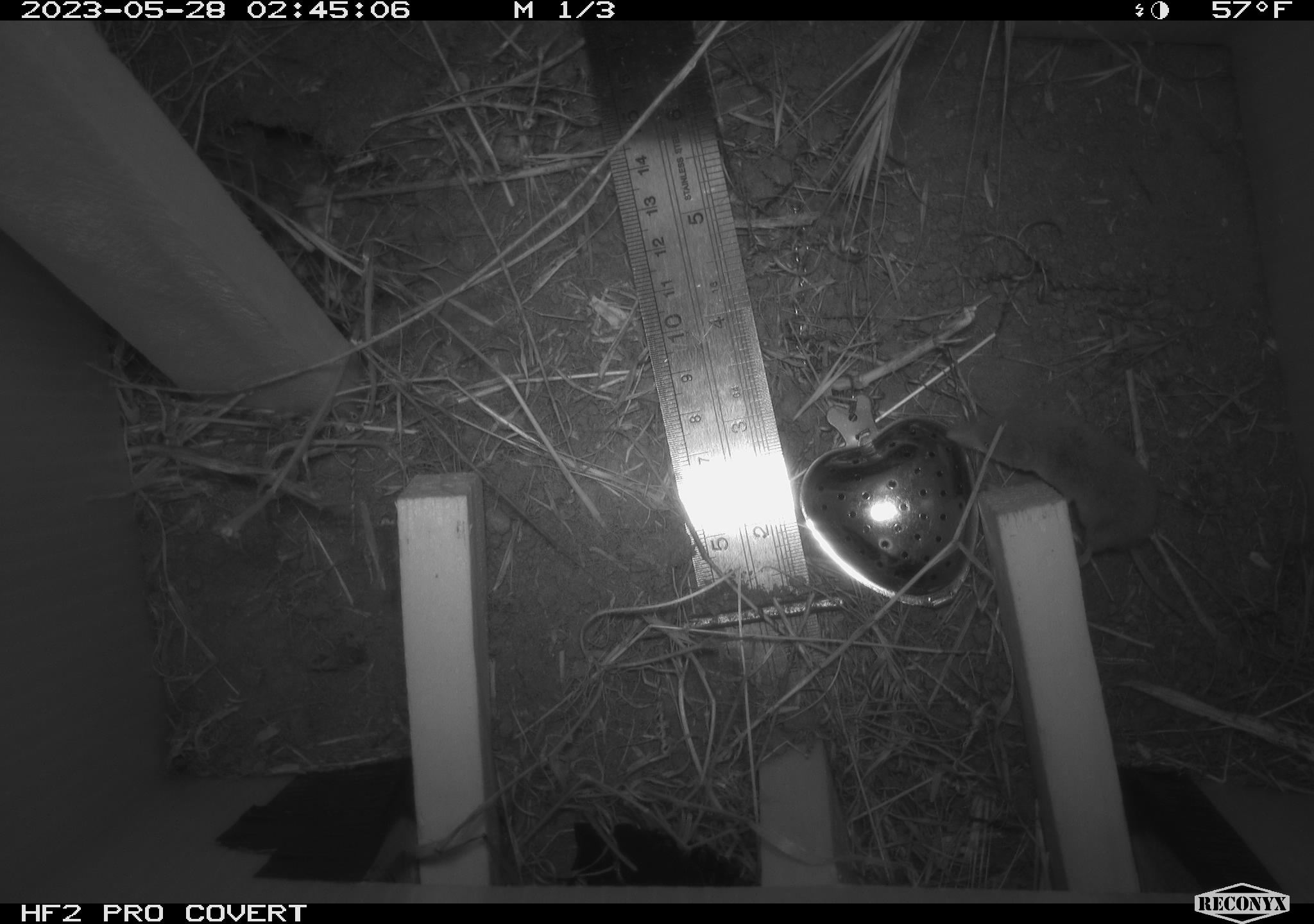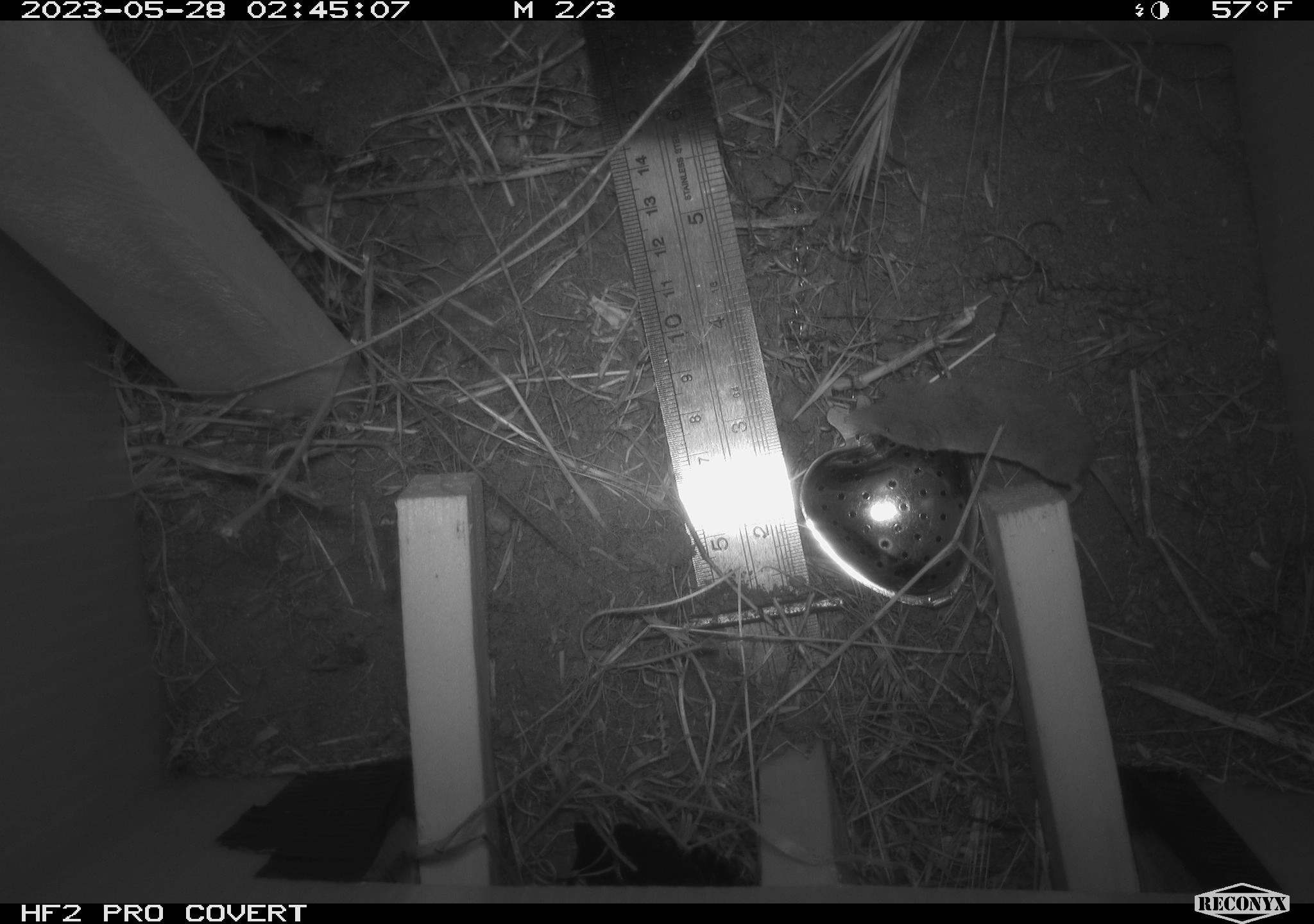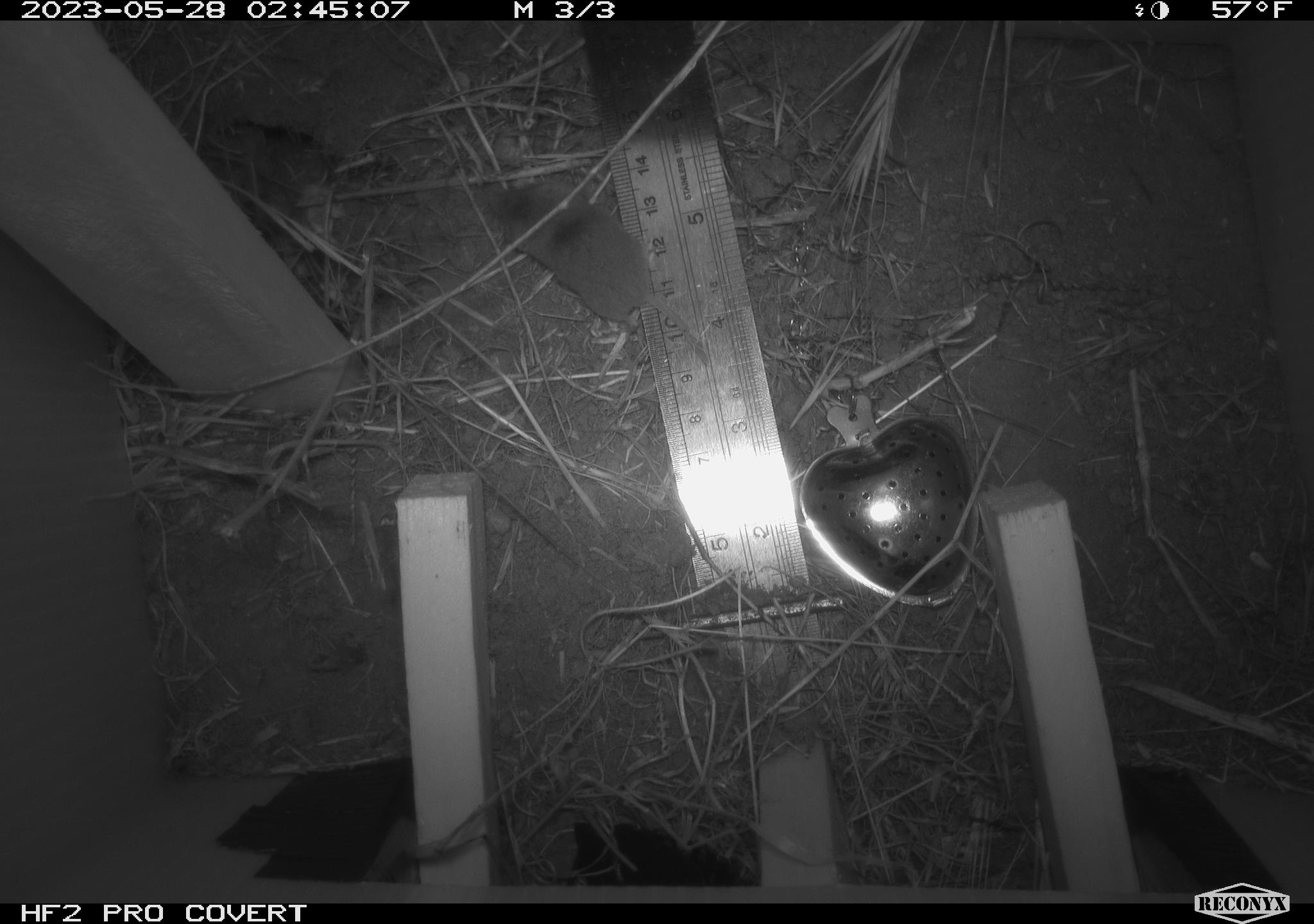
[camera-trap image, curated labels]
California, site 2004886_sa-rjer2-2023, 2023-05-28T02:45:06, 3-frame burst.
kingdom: Animalia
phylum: Chordata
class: Mammalia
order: Eulipotyphla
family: Soricidae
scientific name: Soricidae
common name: shrews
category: soricidae family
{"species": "soricidae family (shrews) (Soricidae)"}